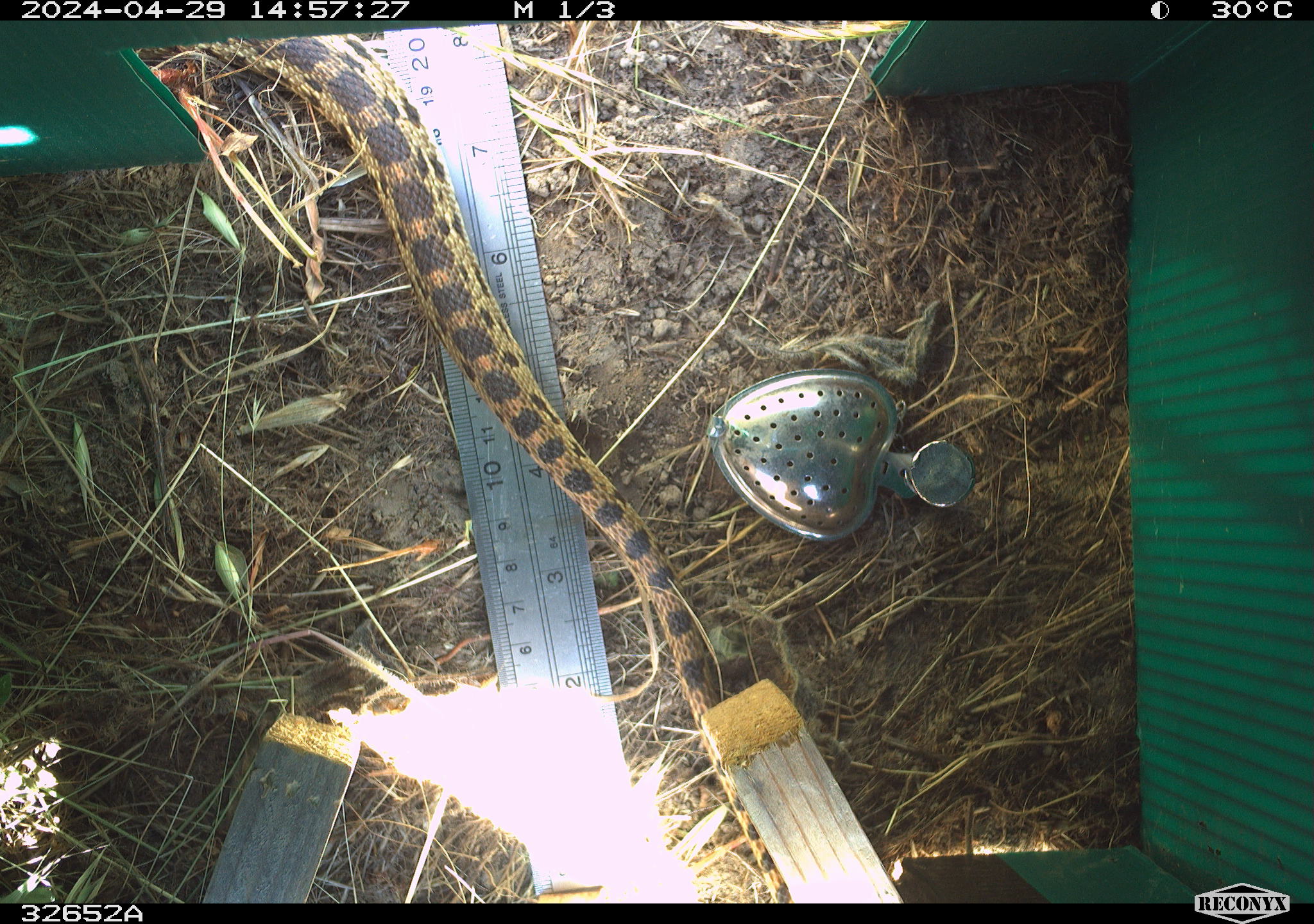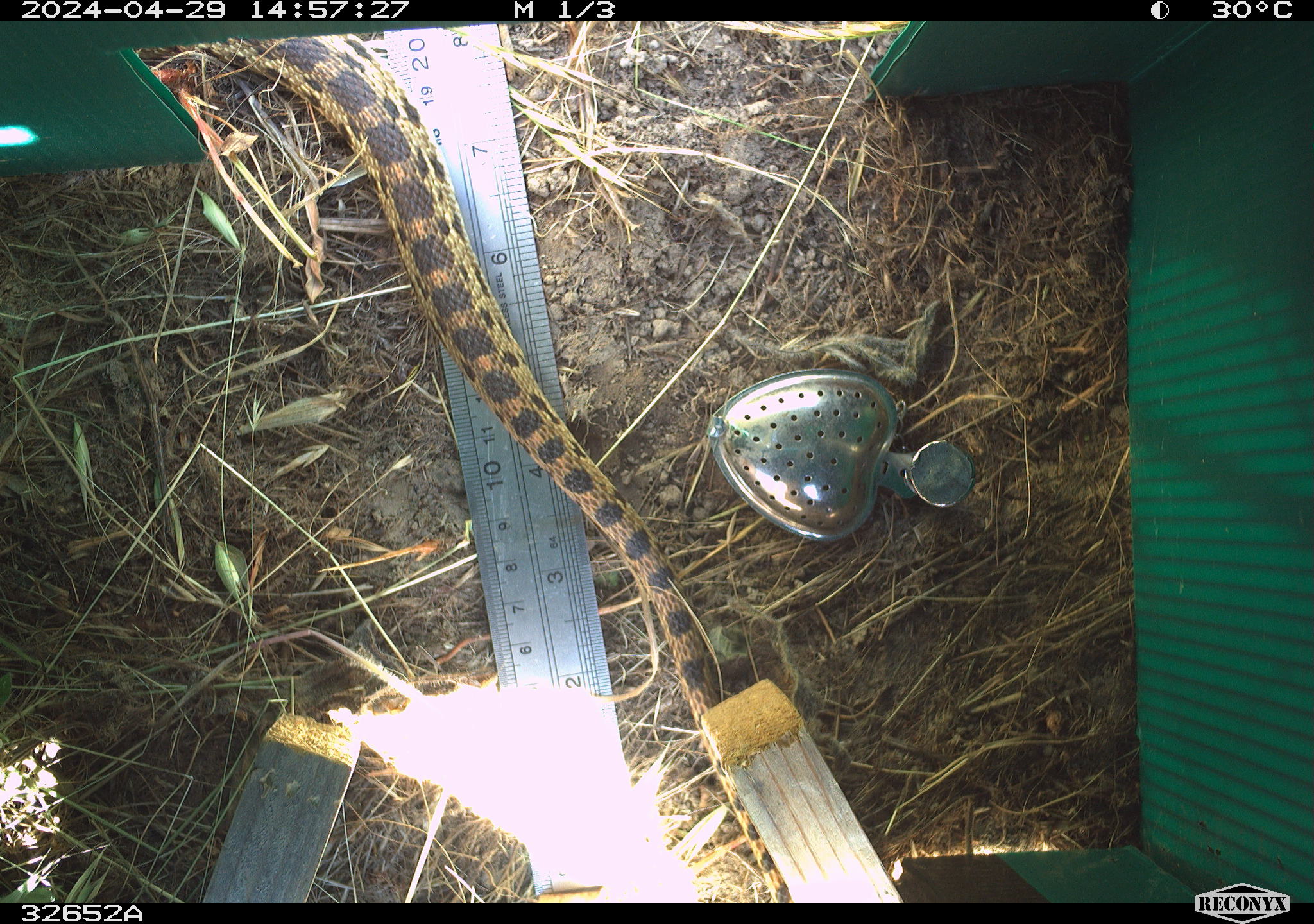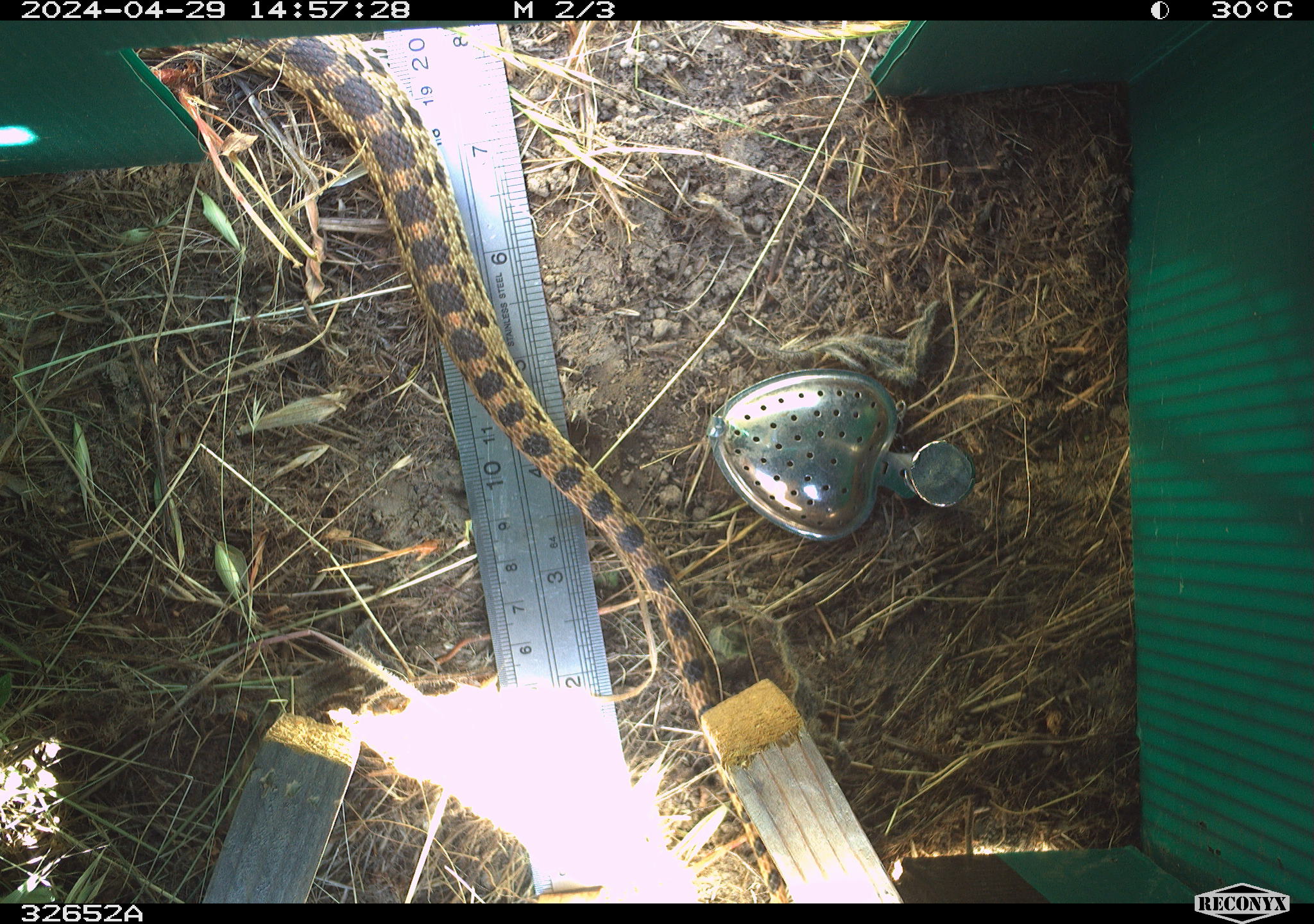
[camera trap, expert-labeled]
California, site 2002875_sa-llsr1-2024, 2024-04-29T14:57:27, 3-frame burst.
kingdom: Animalia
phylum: Chordata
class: Reptilia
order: Squamata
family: Colubridae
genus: Pituophis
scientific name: Pituophis catenifer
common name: gophersnake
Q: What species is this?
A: Gophersnake (Pituophis catenifer).